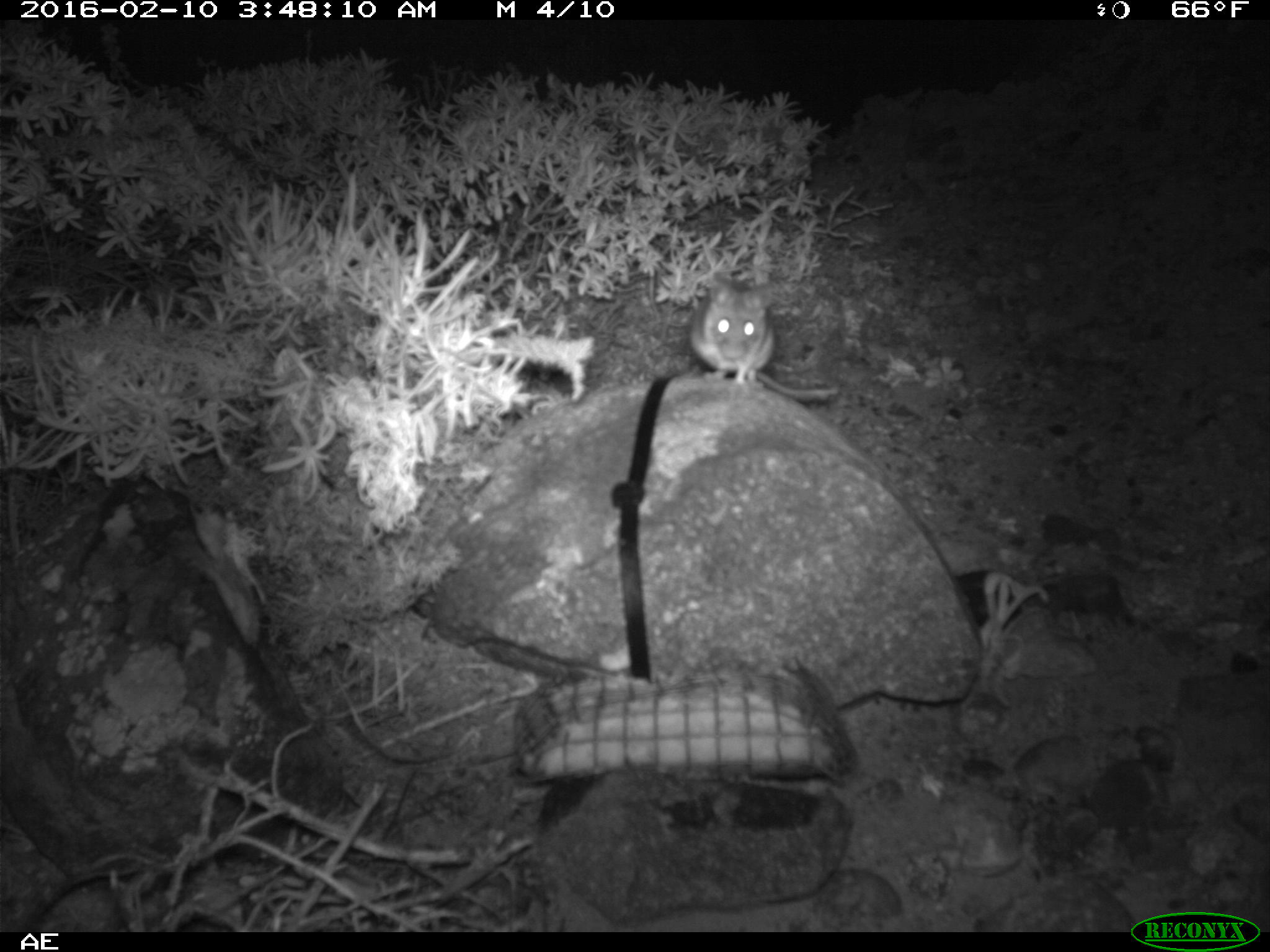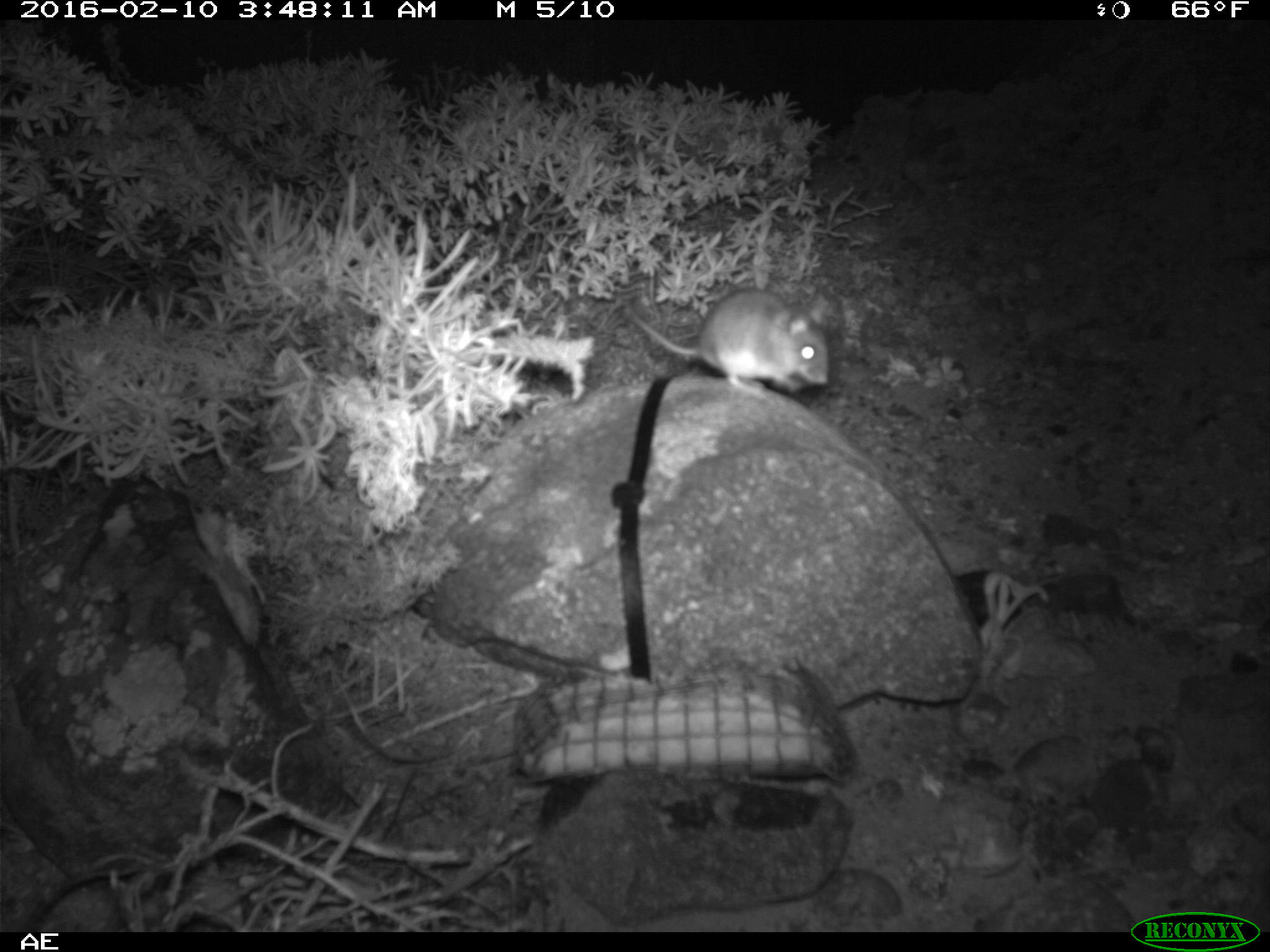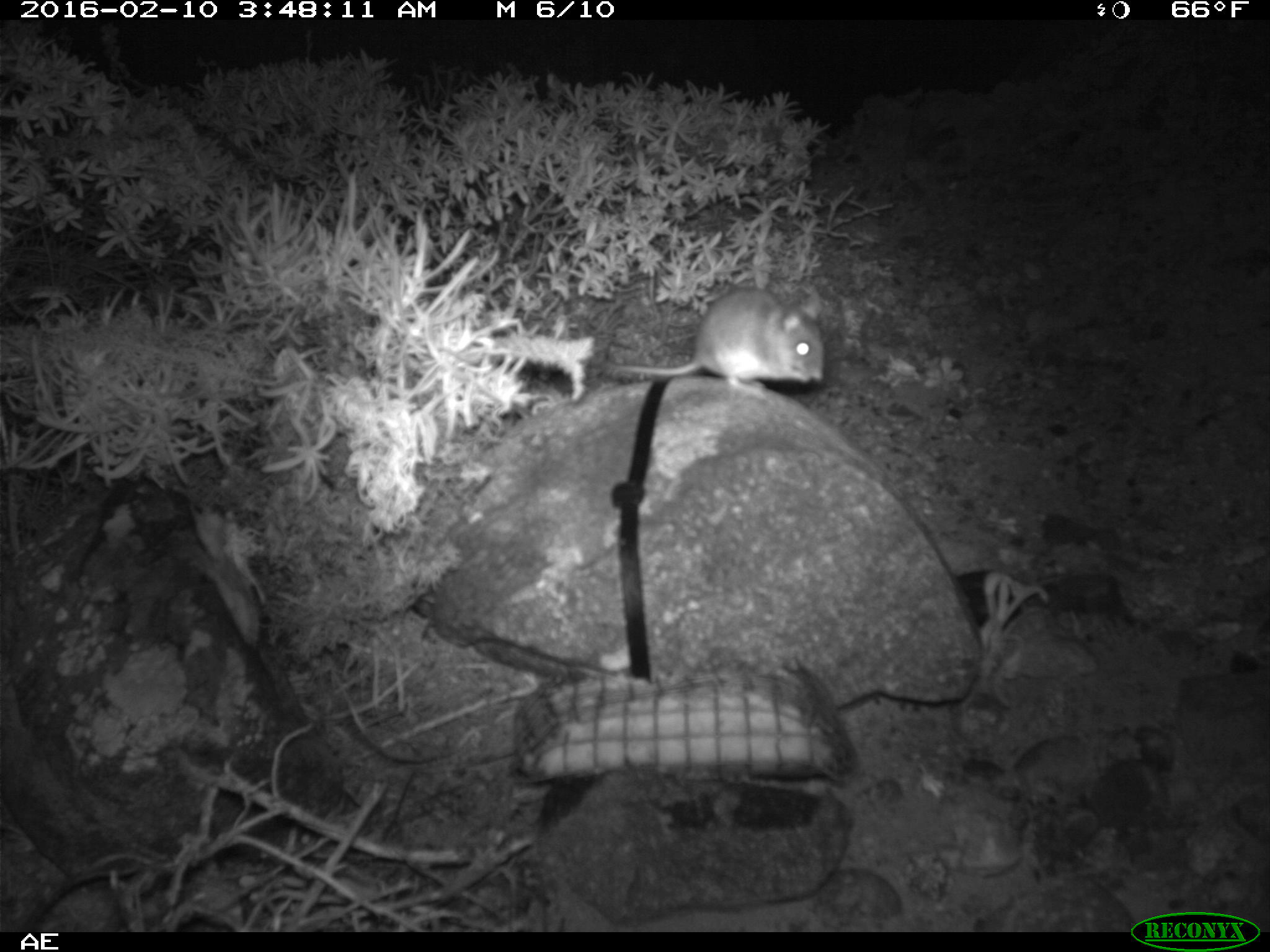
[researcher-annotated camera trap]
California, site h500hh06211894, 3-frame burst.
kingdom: Animalia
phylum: Chordata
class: Mammalia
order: Rodentia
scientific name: Rodentia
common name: rodent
Rodent (Rodentia).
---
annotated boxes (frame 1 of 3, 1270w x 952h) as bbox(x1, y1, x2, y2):
rodent: bbox(690, 275, 836, 397)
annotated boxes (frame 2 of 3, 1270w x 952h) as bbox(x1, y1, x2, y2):
rodent: bbox(625, 289, 829, 399)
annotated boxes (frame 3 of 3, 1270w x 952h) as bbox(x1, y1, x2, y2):
rodent: bbox(607, 286, 824, 394)